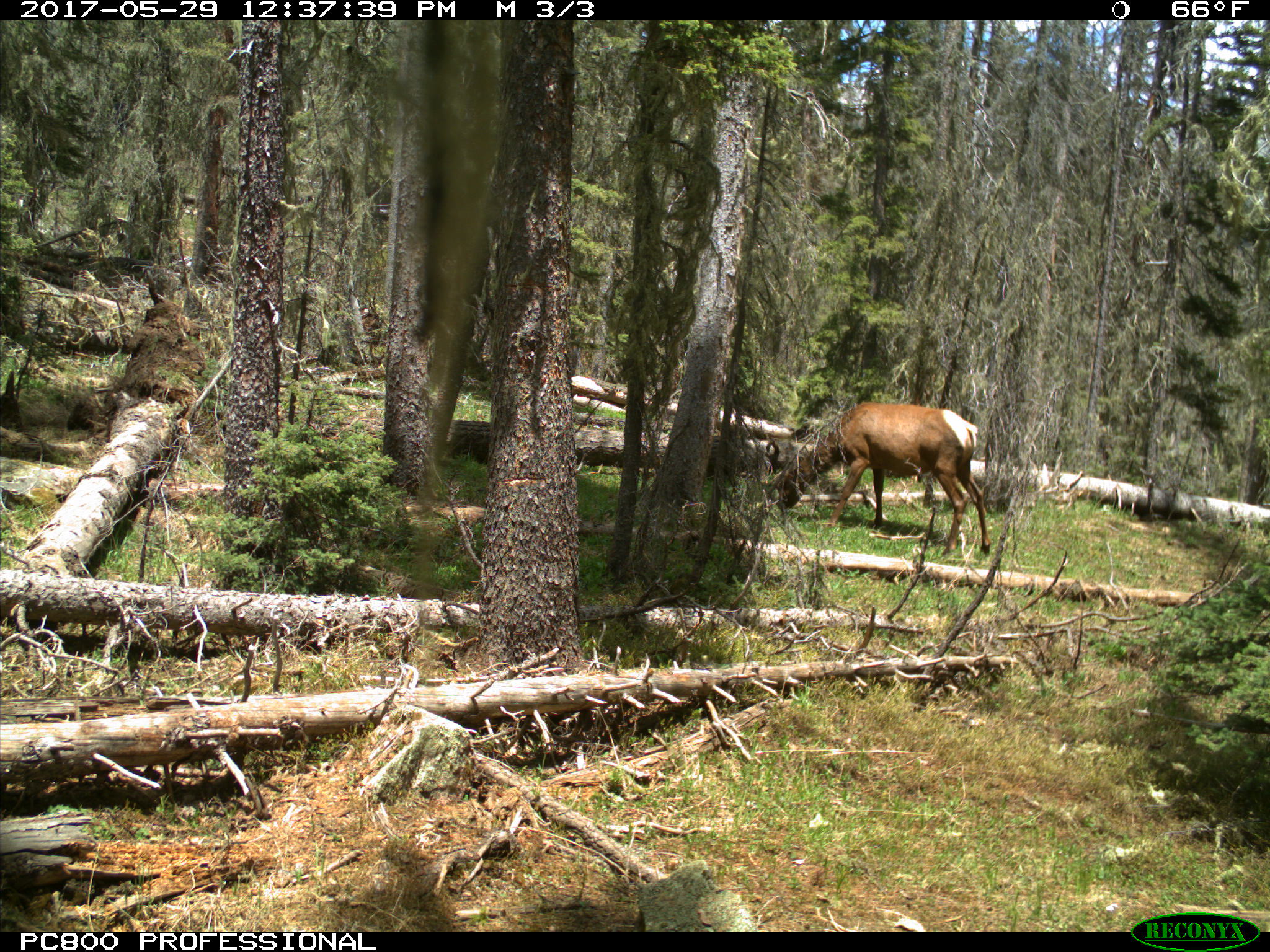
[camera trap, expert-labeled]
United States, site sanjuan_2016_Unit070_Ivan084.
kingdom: Animalia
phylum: Chordata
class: Mammalia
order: Artiodactyla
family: Cervidae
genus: Cervus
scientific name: Cervus elaphus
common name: red deer